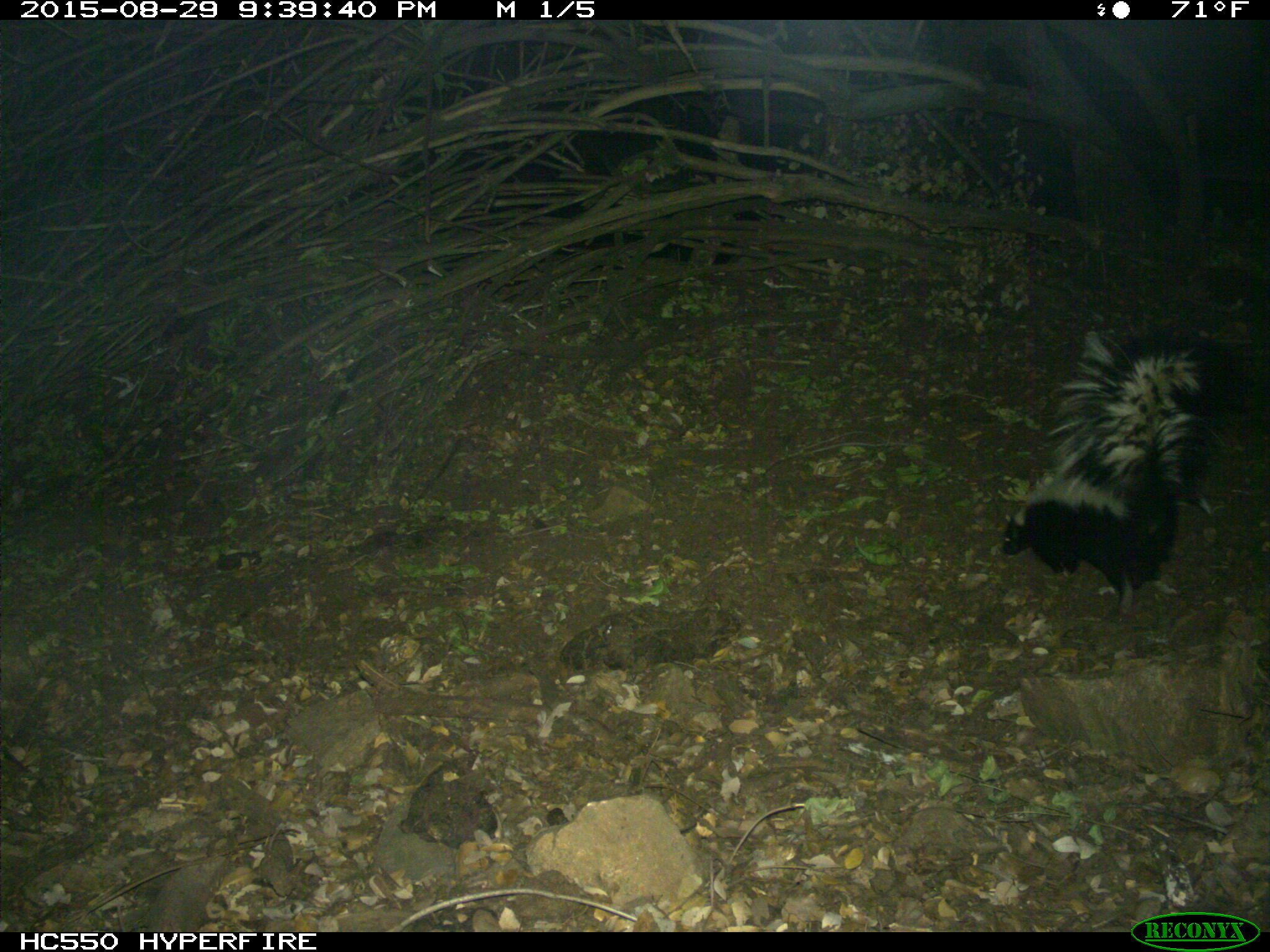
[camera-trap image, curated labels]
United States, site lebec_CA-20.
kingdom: Animalia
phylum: Chordata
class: Mammalia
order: Carnivora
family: Mephitidae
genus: Mephitis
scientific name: Mephitis mephitis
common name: striped skunk